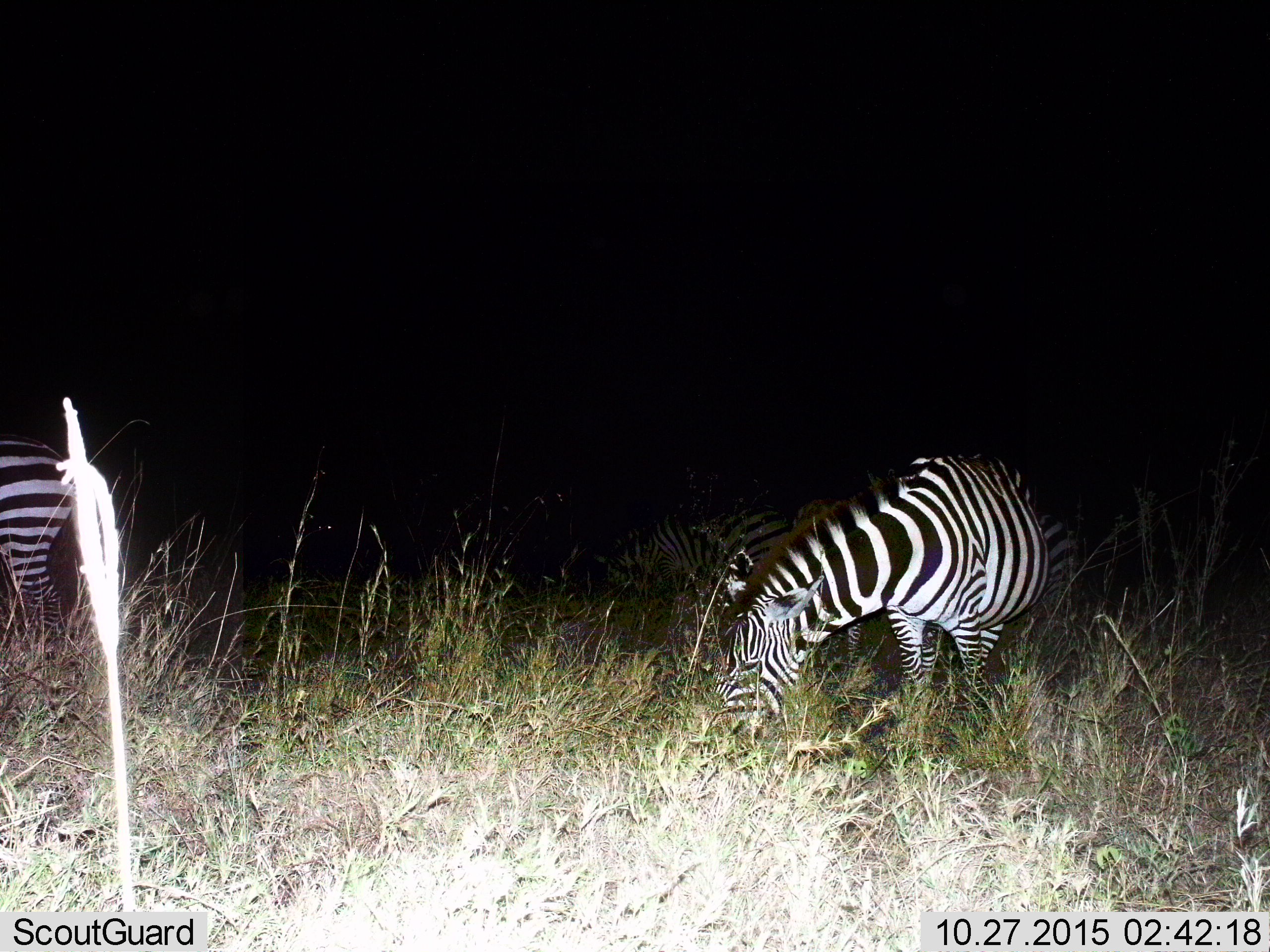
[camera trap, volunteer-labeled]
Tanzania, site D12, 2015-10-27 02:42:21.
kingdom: Animalia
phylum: Chordata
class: Mammalia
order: Perissodactyla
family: Equidae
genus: Equus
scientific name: Equus quagga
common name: plains zebra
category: zebra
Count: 3.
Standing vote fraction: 50%.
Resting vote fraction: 5%.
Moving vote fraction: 20%.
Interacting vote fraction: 0%.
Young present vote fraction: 0%.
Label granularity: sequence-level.